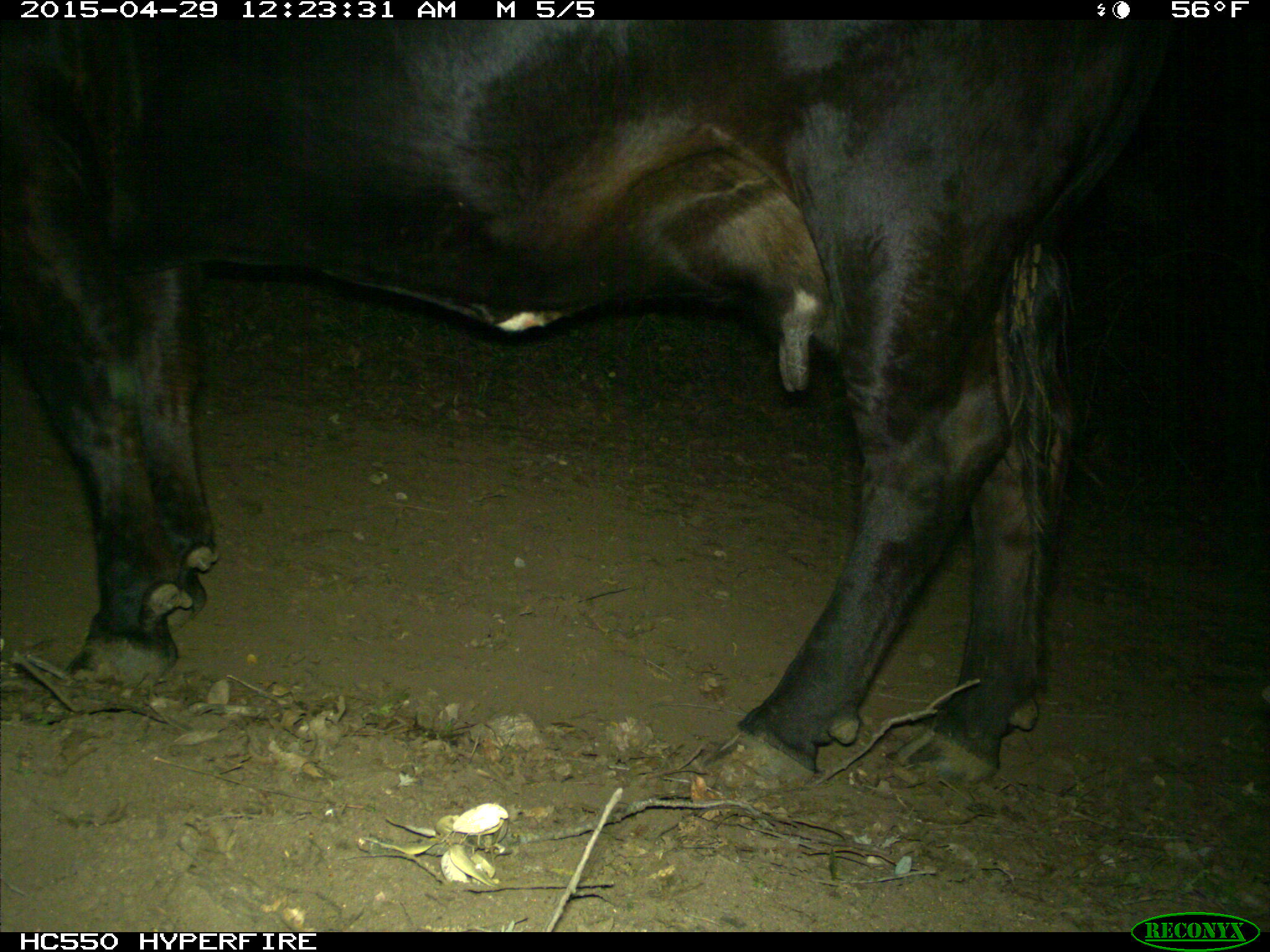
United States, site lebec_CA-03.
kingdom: Animalia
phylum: Chordata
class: Mammalia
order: Artiodactyla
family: Bovidae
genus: Bos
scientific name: Bos taurus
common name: domestic cow